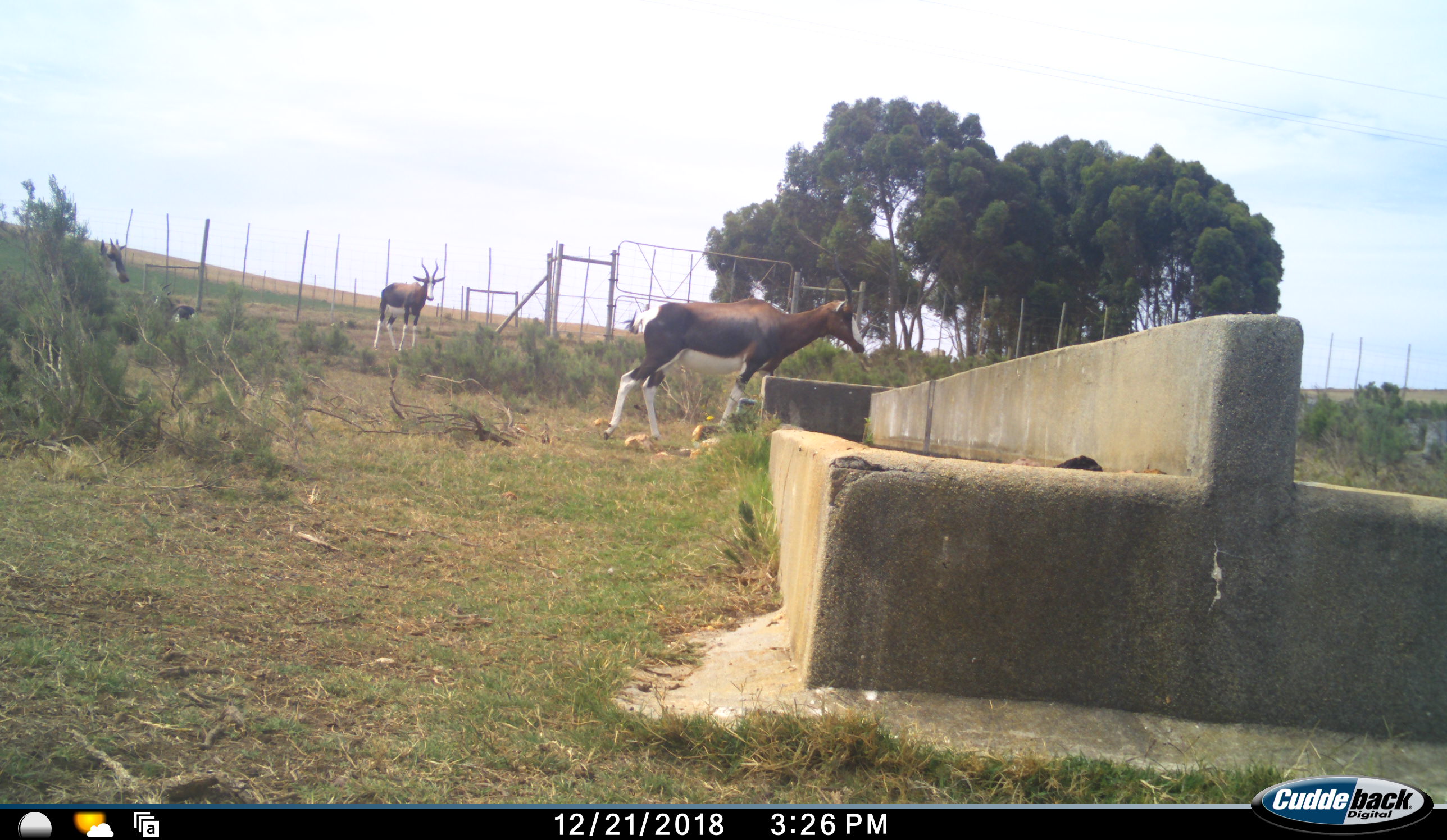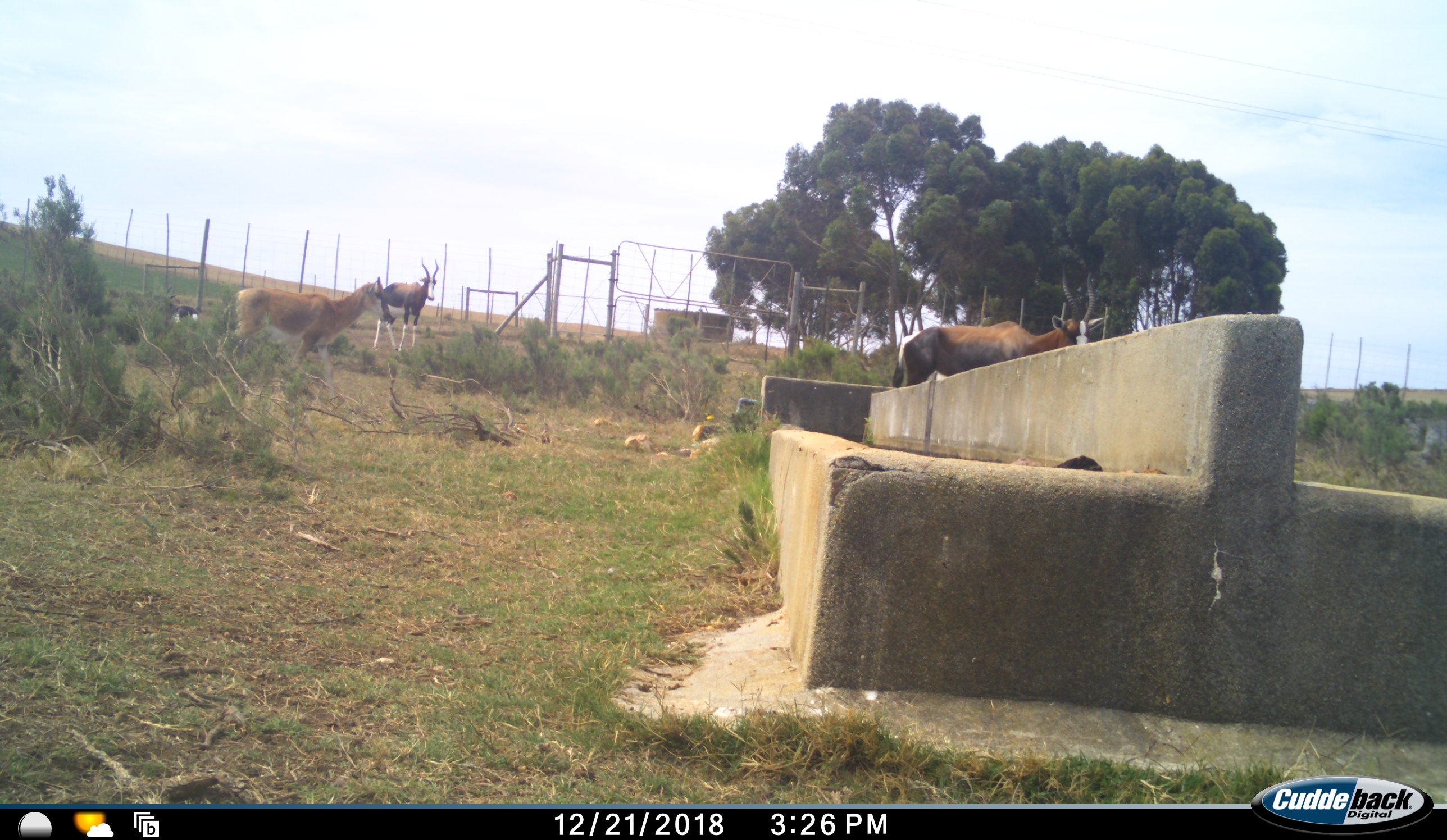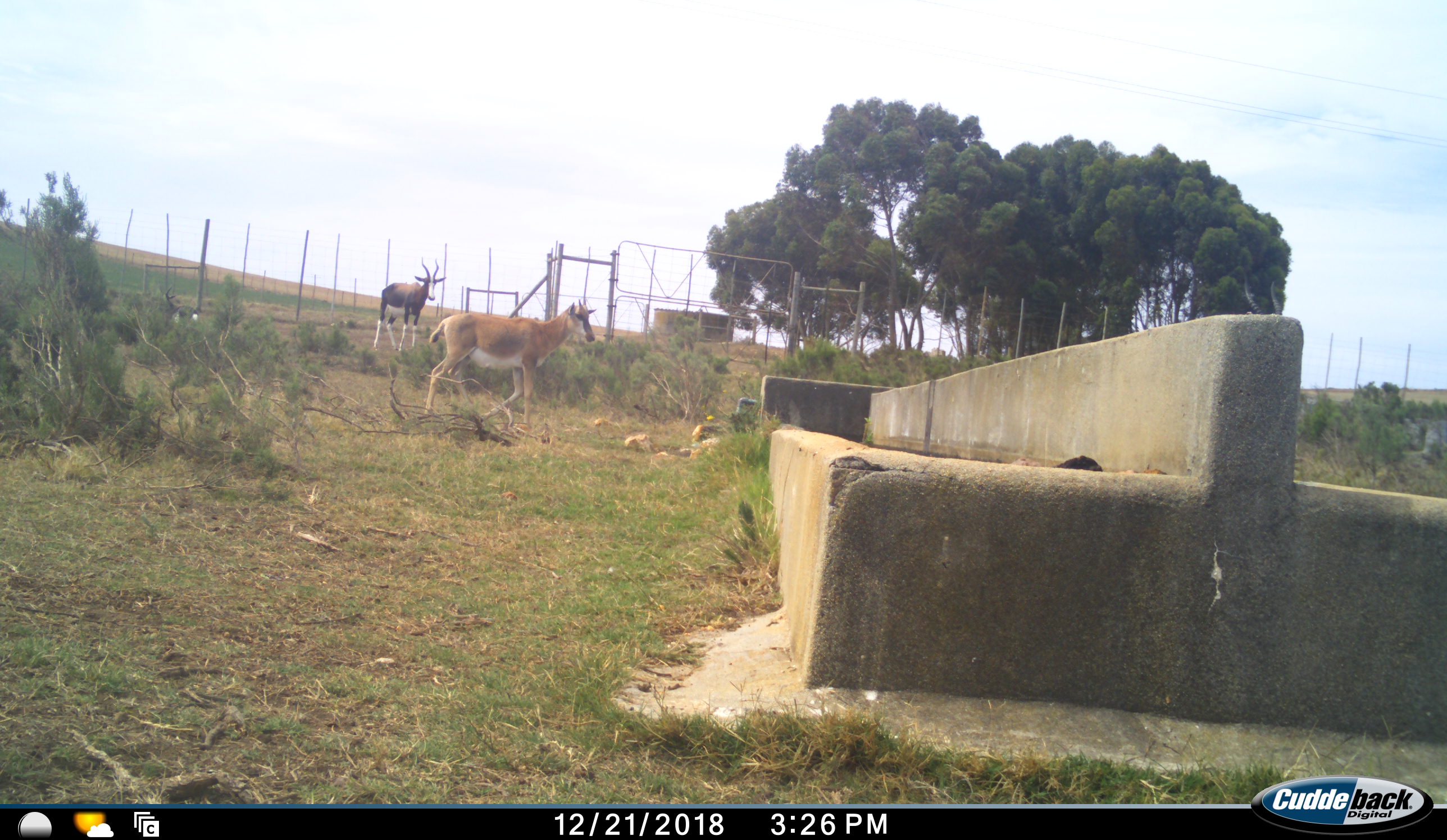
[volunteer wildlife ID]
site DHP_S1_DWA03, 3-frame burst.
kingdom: Animalia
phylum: Chordata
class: Mammalia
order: Artiodactyla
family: Bovidae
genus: Damaliscus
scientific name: Damaliscus pygargus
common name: bontebok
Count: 3.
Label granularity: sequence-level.